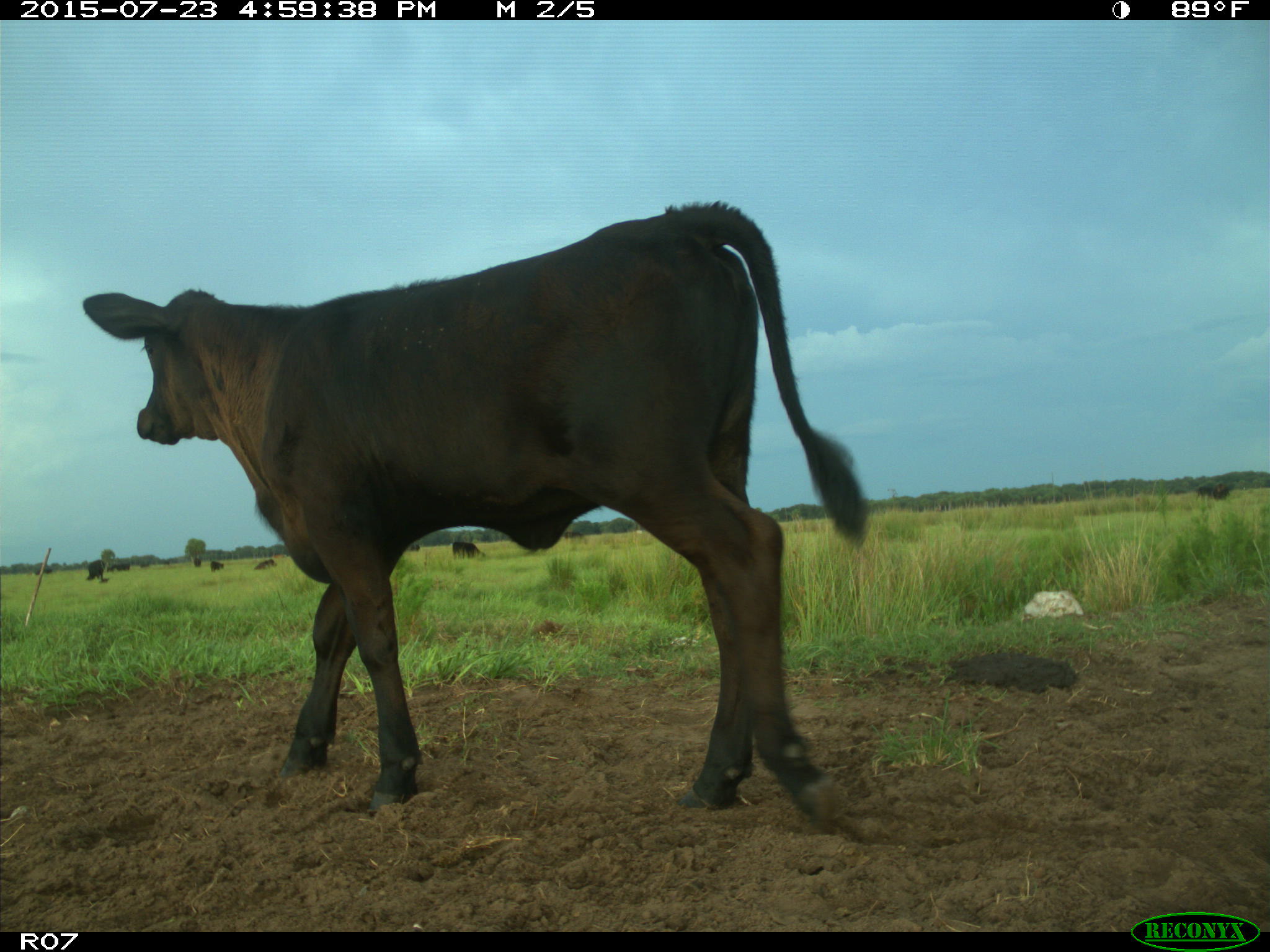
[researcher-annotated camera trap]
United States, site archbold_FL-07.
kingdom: Animalia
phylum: Chordata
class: Mammalia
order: Artiodactyla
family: Bovidae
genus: Bos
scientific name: Bos taurus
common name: domestic cow